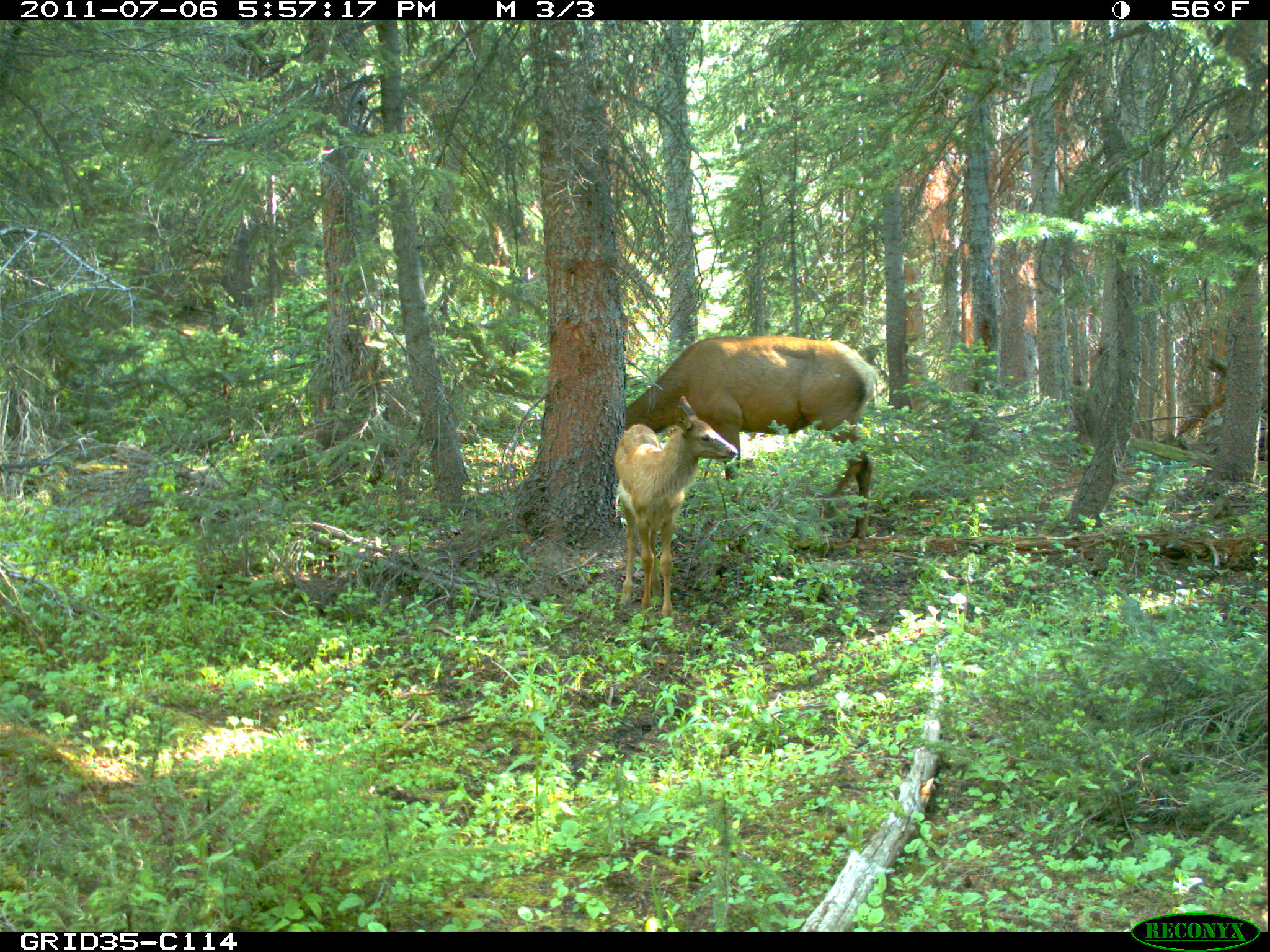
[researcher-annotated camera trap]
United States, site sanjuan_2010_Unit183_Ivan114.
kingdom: Animalia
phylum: Chordata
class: Mammalia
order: Artiodactyla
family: Cervidae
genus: Cervus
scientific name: Cervus elaphus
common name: red deer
Cervus elaphus (red deer).